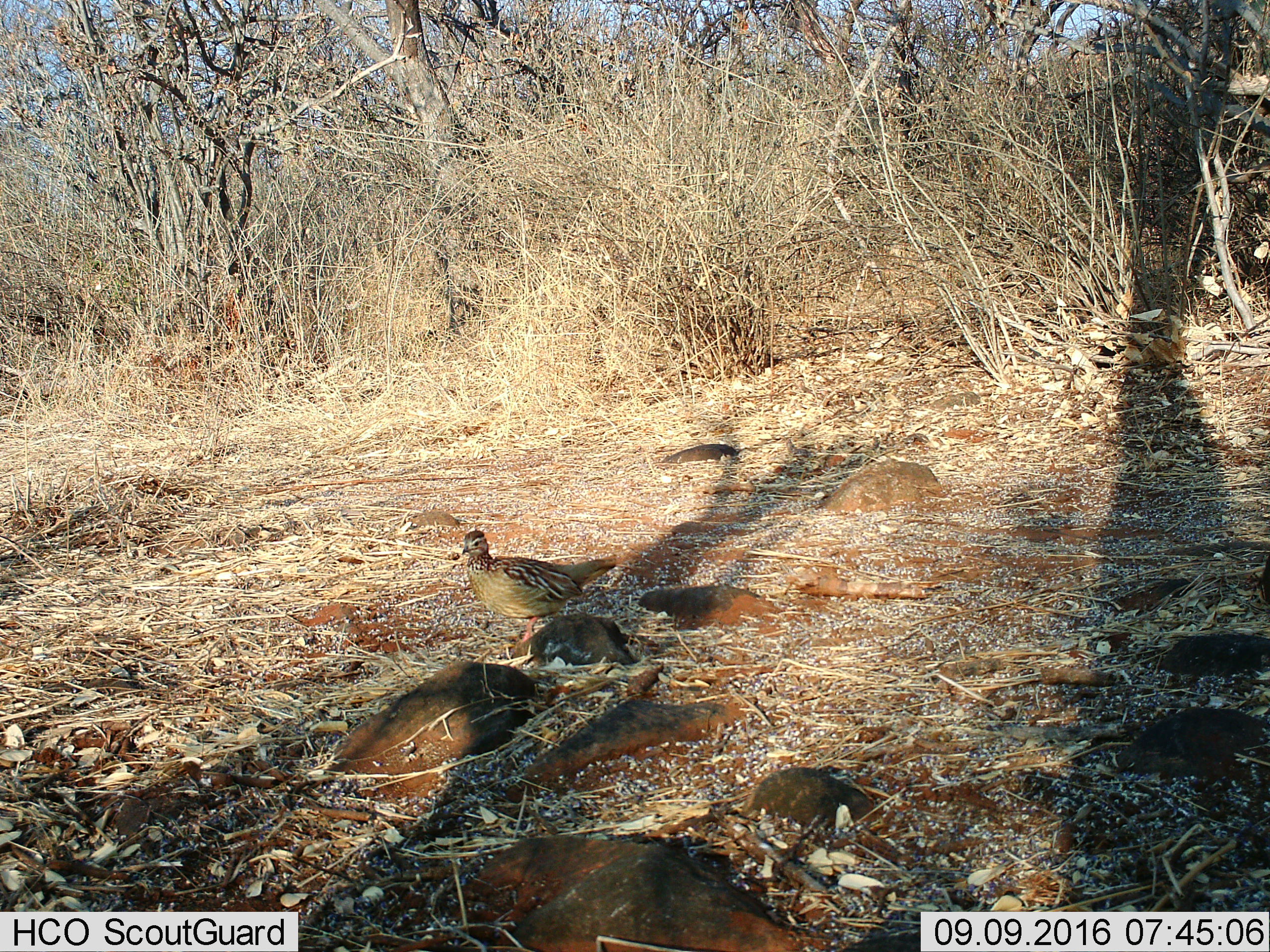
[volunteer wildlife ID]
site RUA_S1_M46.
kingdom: Animalia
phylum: Chordata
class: Aves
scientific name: Aves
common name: bird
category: birdother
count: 1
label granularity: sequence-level